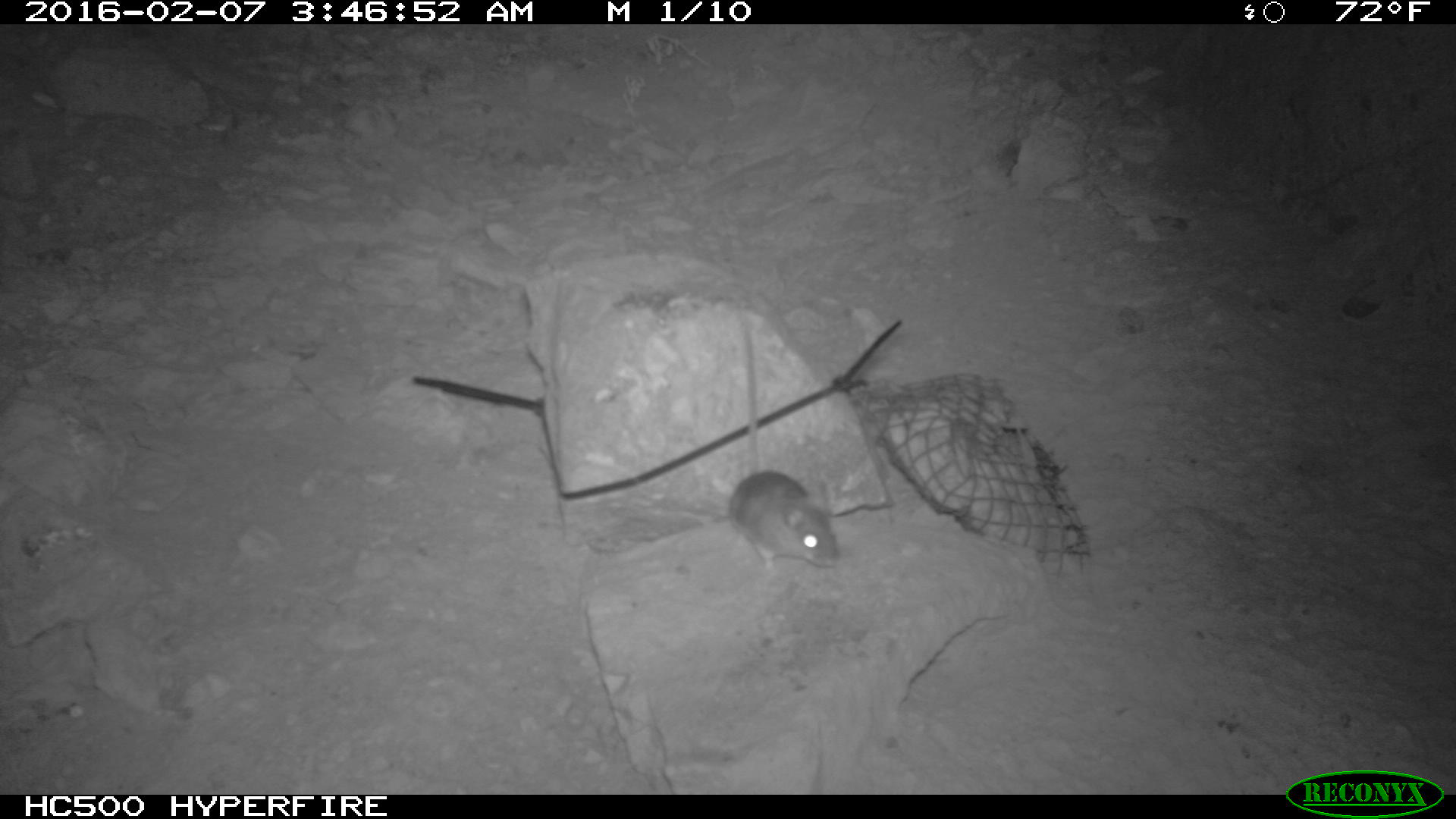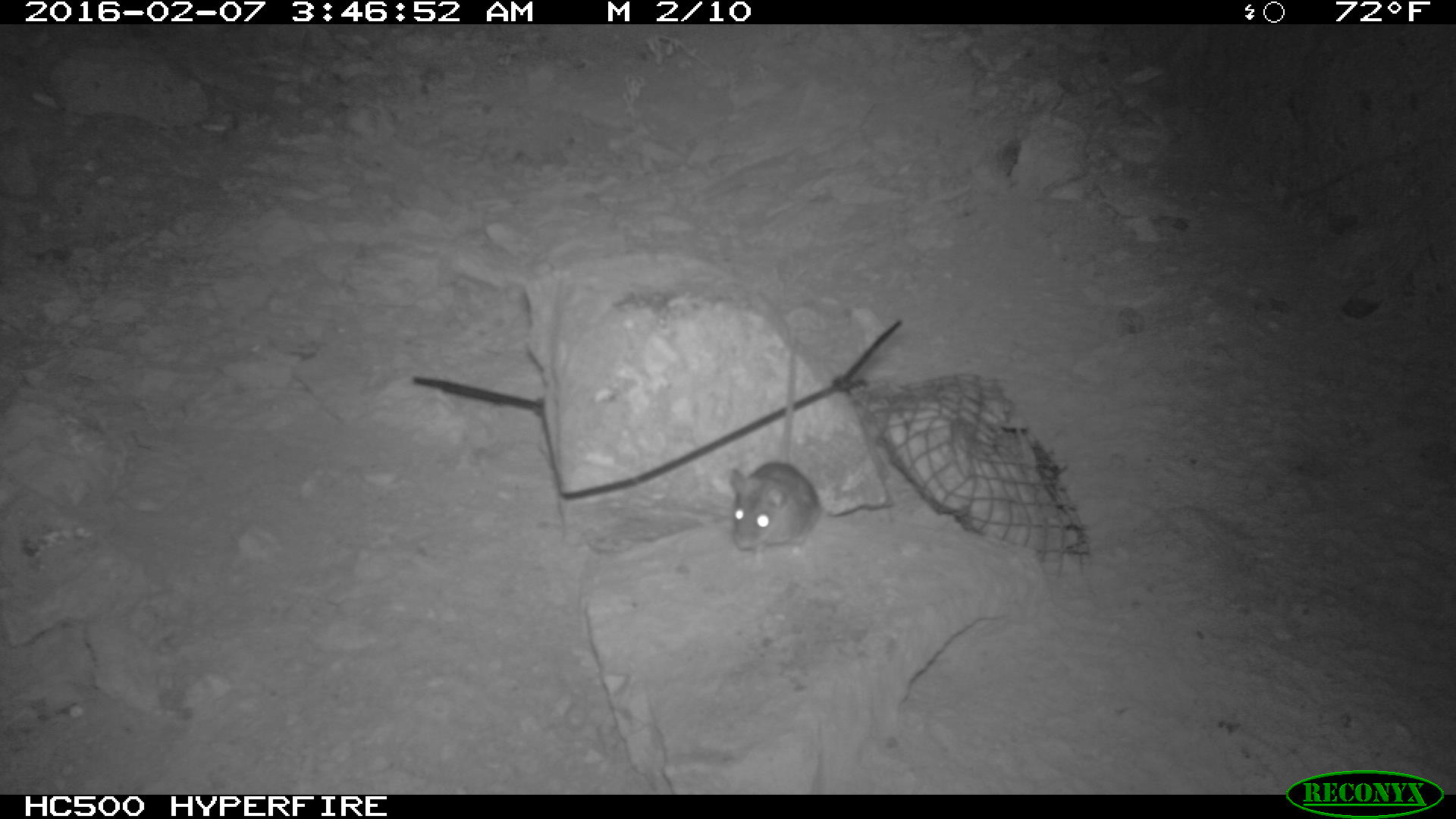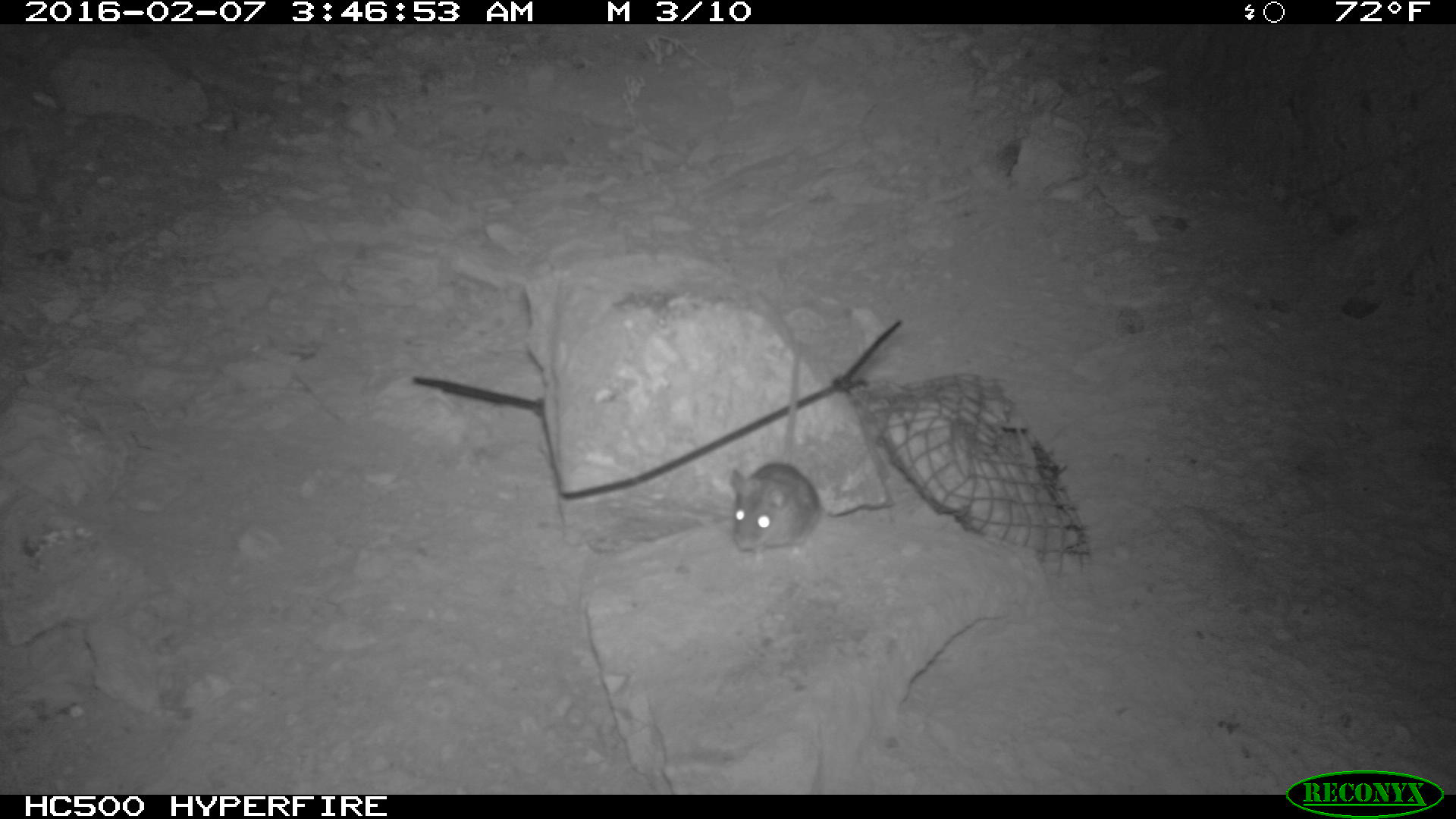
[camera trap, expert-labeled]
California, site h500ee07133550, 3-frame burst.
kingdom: Animalia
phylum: Chordata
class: Mammalia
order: Rodentia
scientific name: Rodentia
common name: rodent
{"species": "rodent (Rodentia)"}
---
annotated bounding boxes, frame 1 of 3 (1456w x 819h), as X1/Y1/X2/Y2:
rodent: 726/316/840/570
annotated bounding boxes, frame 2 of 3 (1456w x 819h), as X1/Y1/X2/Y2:
rodent: 728/333/824/560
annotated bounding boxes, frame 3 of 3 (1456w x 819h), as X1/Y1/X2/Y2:
rodent: 723/344/822/573